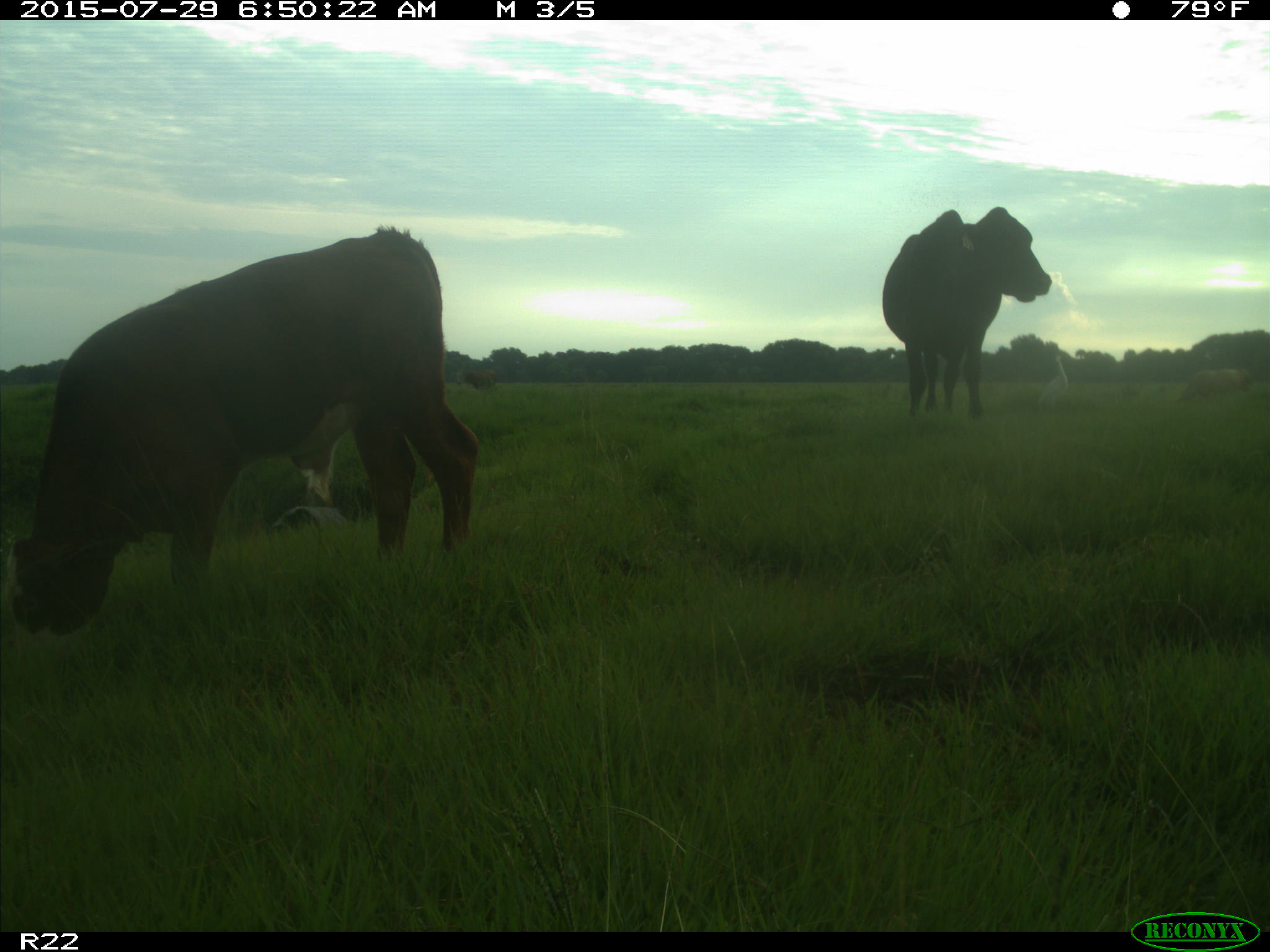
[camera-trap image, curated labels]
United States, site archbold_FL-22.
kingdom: Animalia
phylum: Chordata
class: Mammalia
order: Artiodactyla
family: Bovidae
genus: Bos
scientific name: Bos taurus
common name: domestic cow